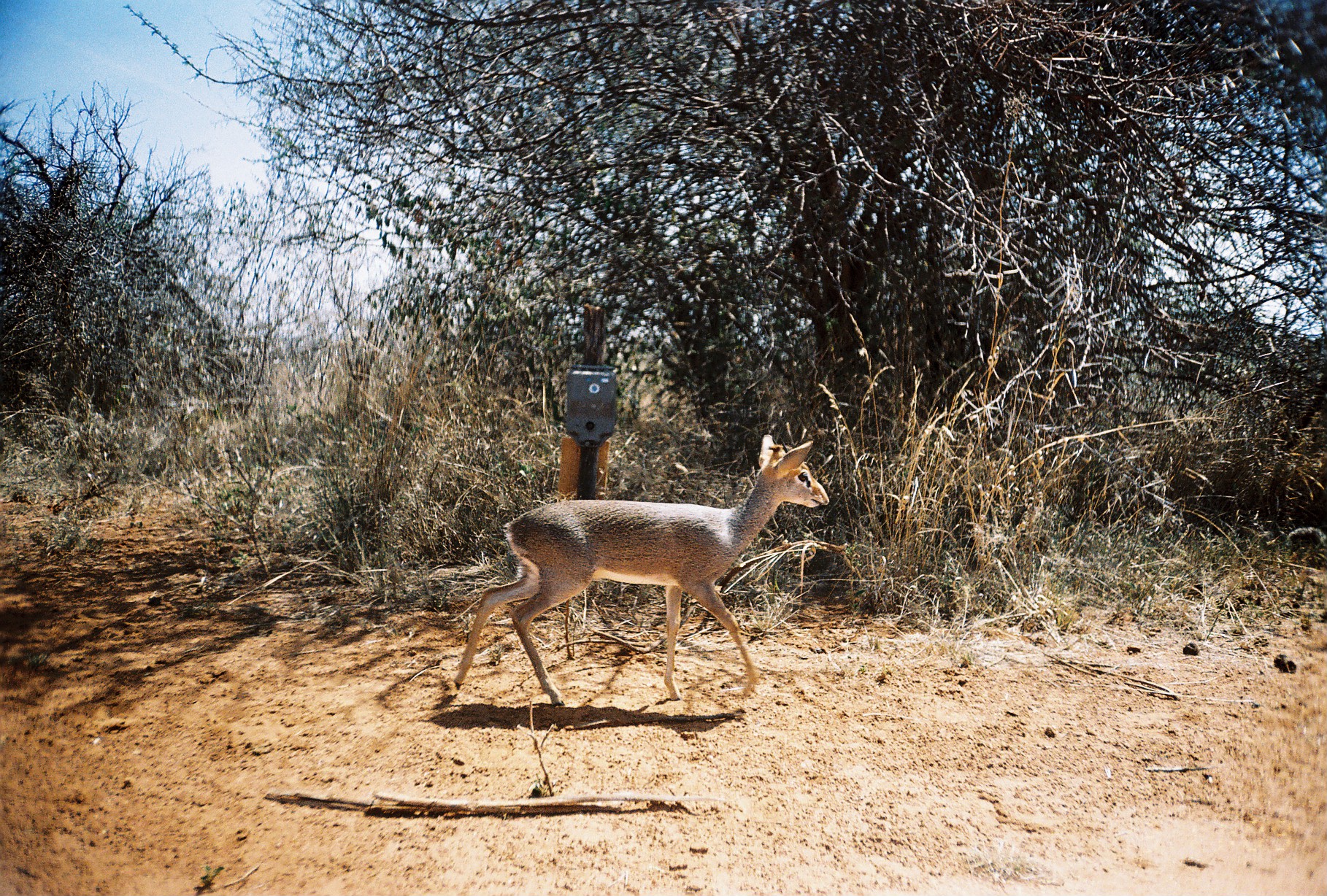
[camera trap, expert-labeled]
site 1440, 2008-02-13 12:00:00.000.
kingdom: Animalia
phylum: Chordata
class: Mammalia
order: Artiodactyla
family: Bovidae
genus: Madoqua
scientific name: Madoqua guentheri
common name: günther's dik-dik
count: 1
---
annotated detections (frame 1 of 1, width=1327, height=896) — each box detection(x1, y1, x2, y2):
madoqua guentheri: detection(448, 431, 829, 706)